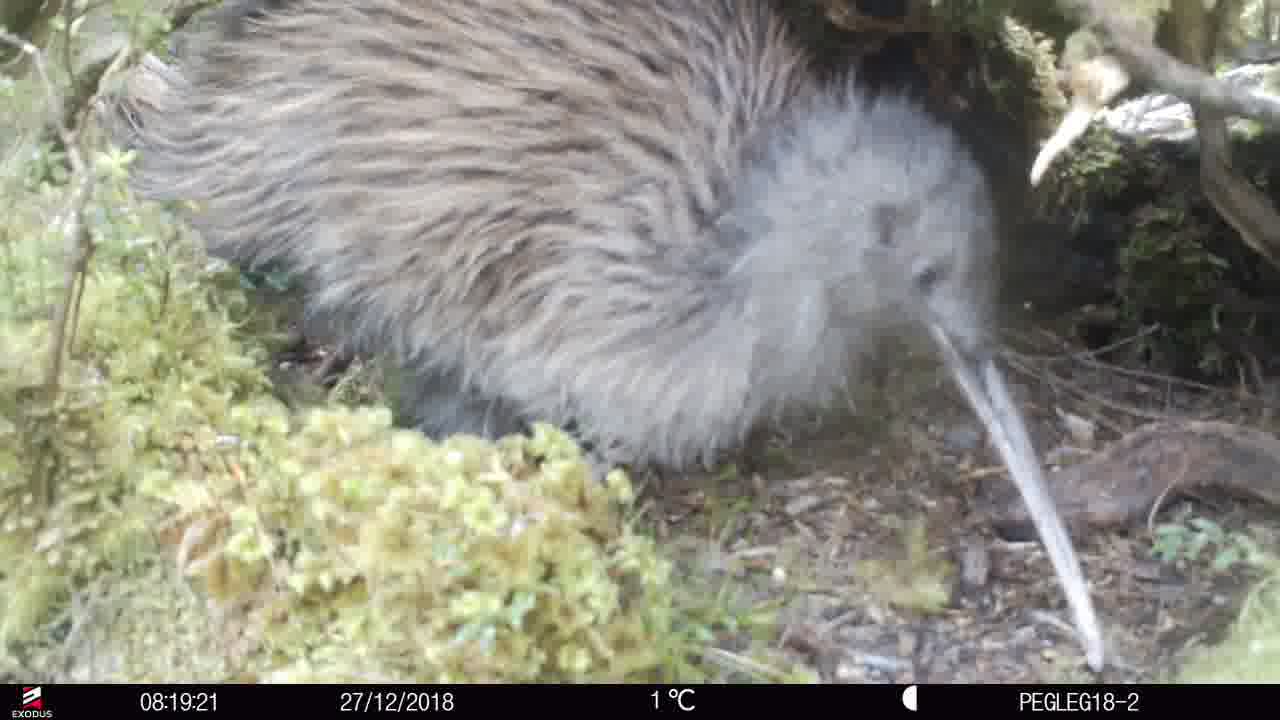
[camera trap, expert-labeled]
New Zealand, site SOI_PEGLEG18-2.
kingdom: Animalia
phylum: Chordata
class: Aves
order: Apterygiformes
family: Apterygidae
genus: Apteryx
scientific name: Apteryx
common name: kiwi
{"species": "kiwi (Apteryx)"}